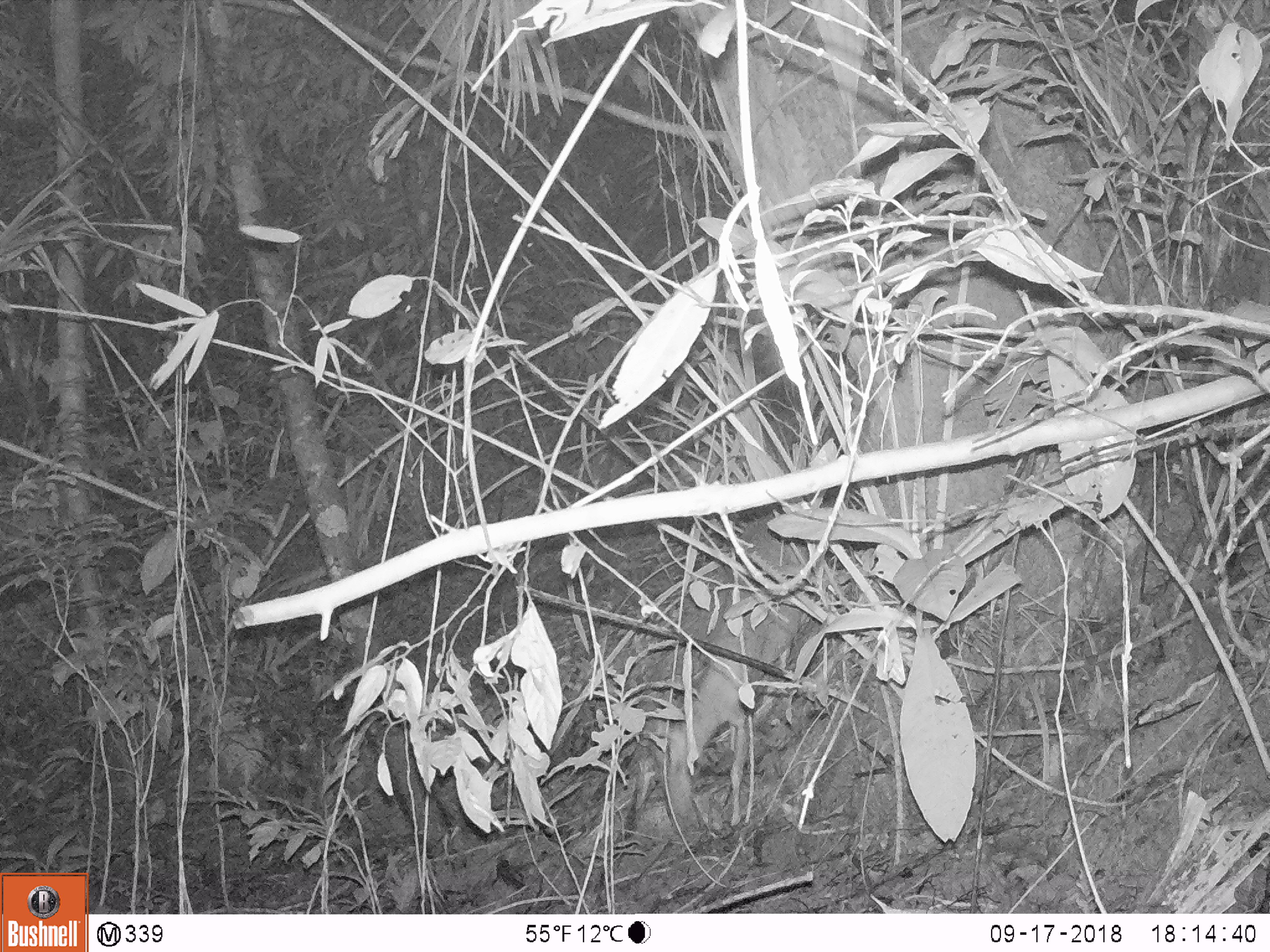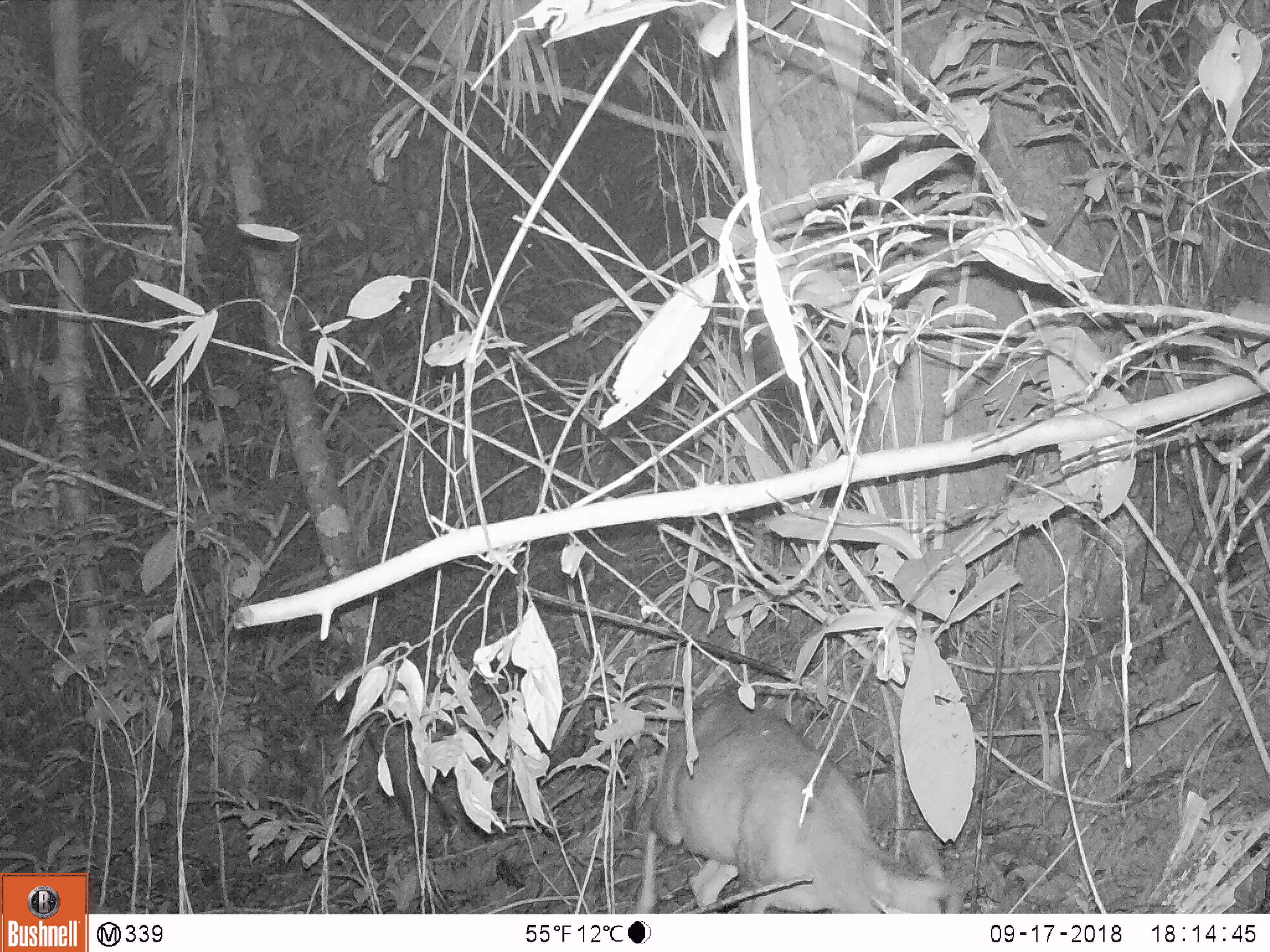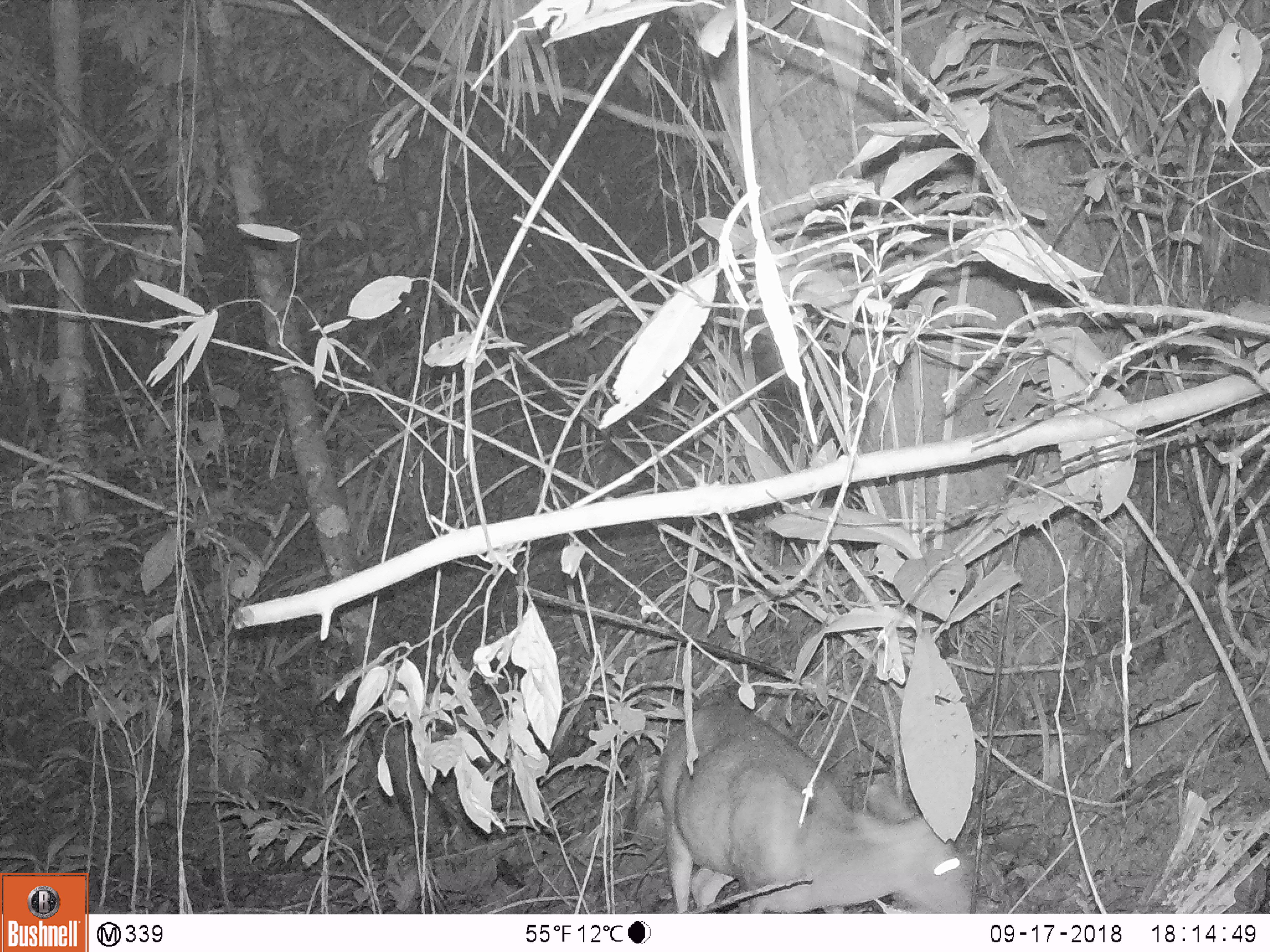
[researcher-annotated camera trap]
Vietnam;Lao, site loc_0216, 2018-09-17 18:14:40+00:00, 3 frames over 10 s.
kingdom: Animalia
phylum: Chordata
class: Mammalia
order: Artiodactyla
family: Cervidae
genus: Muntiacus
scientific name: Muntiacus rooseveltorum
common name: roosevelt's muntjac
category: roosevelts muntjac group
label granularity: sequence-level